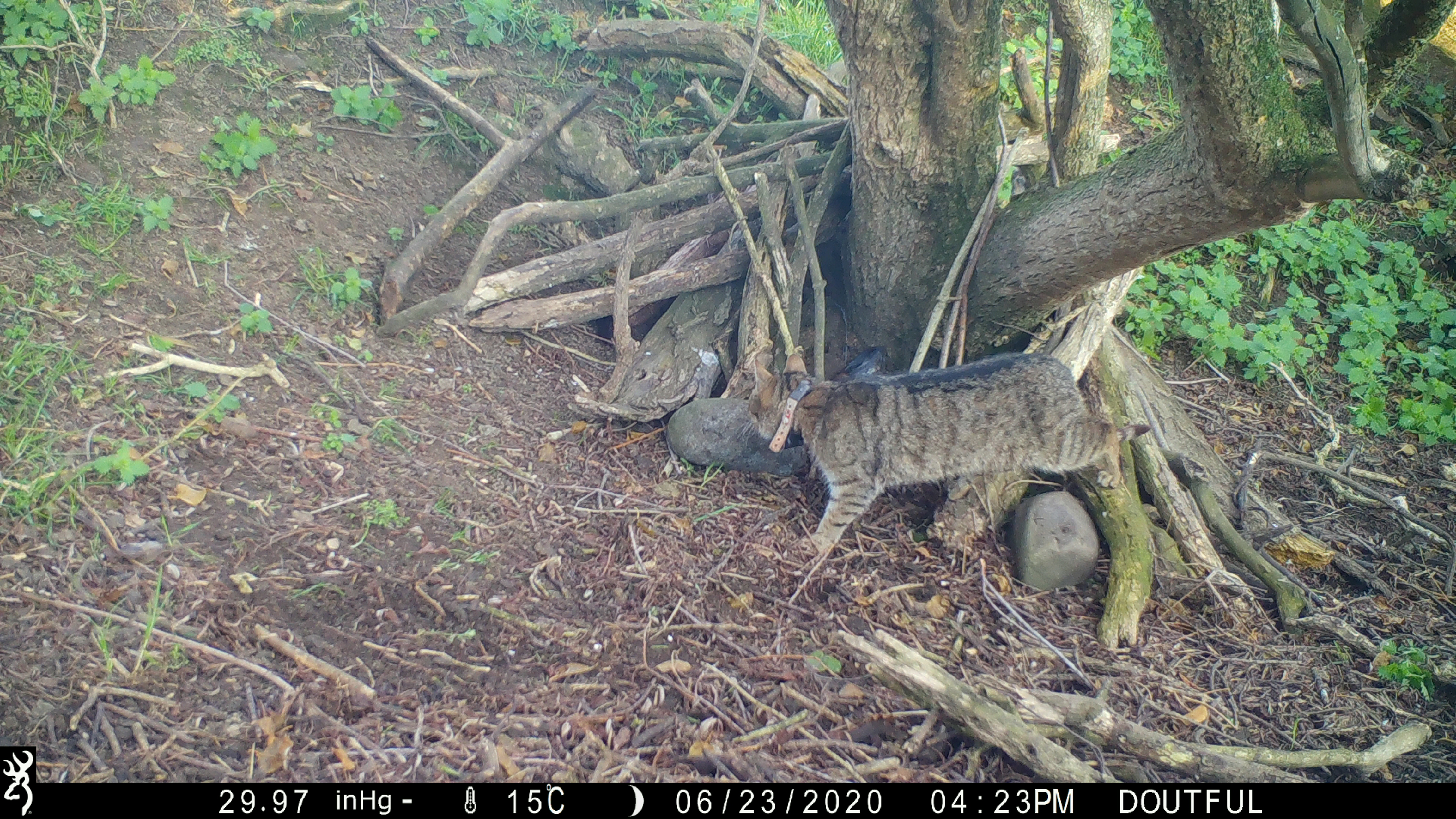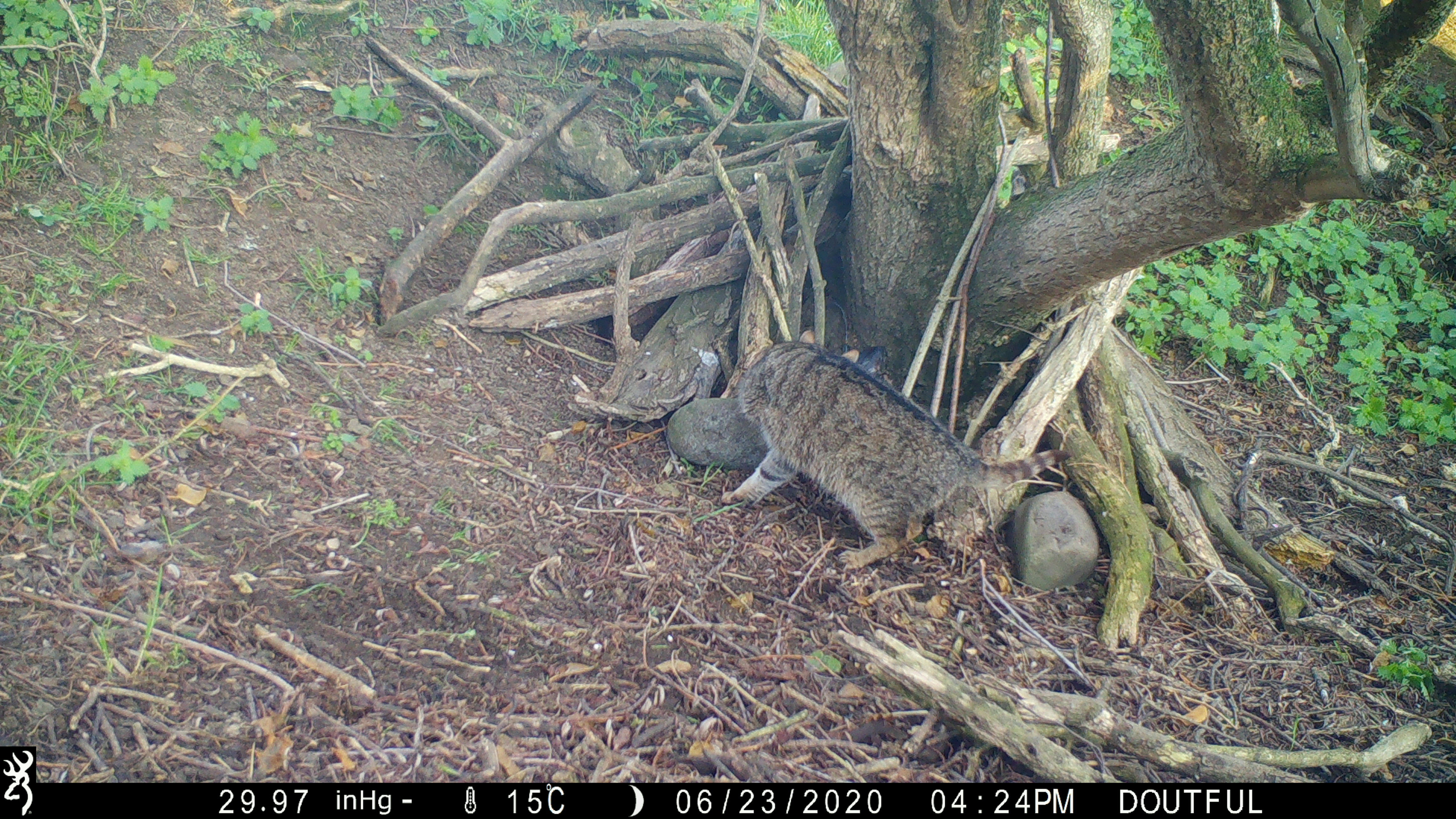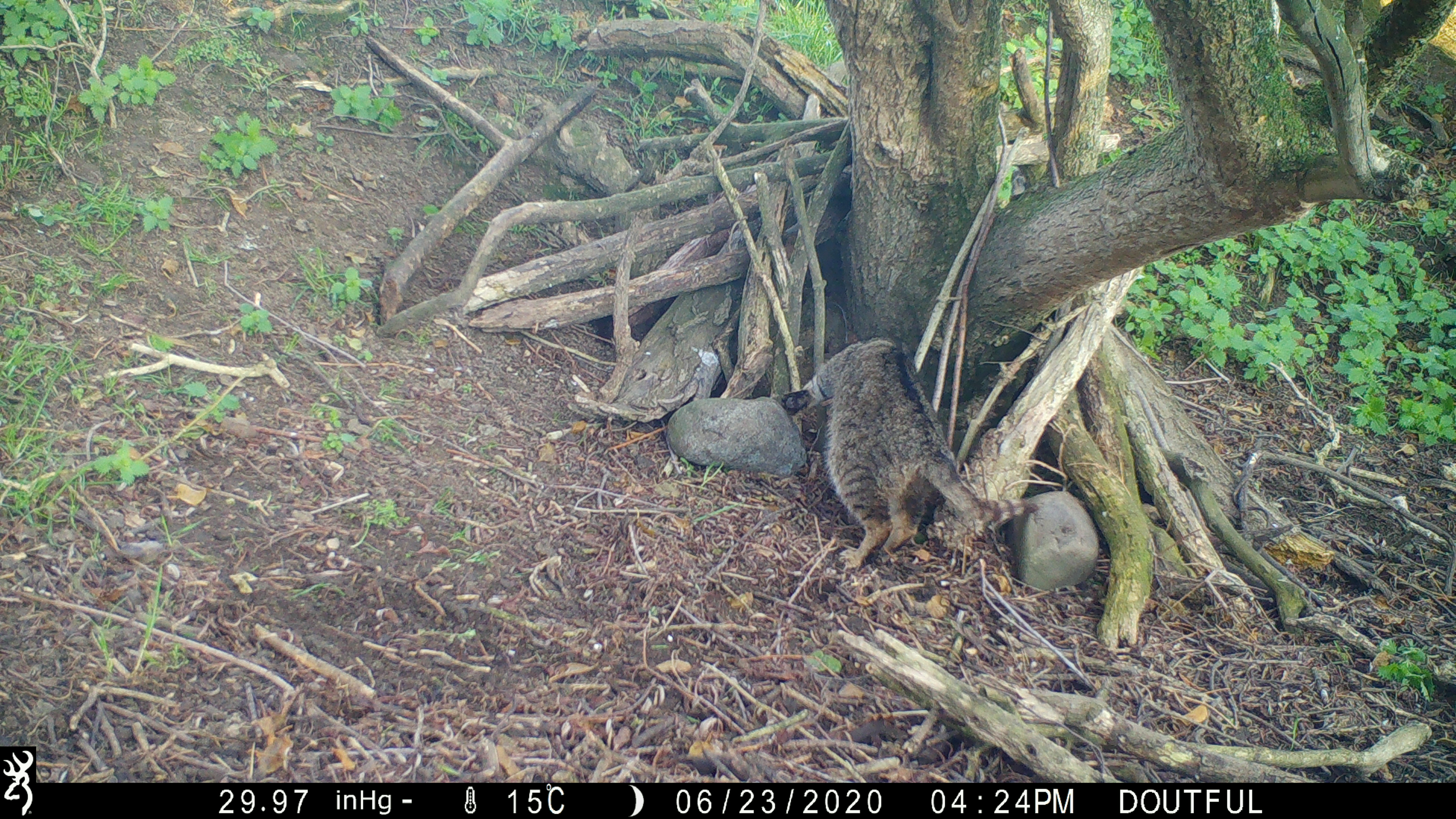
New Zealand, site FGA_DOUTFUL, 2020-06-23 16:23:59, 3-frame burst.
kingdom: Animalia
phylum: Chordata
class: Mammalia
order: Carnivora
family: Felidae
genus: Felis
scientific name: Felis catus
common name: domestic cat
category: cat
Cat (domestic cat) (Felis catus).